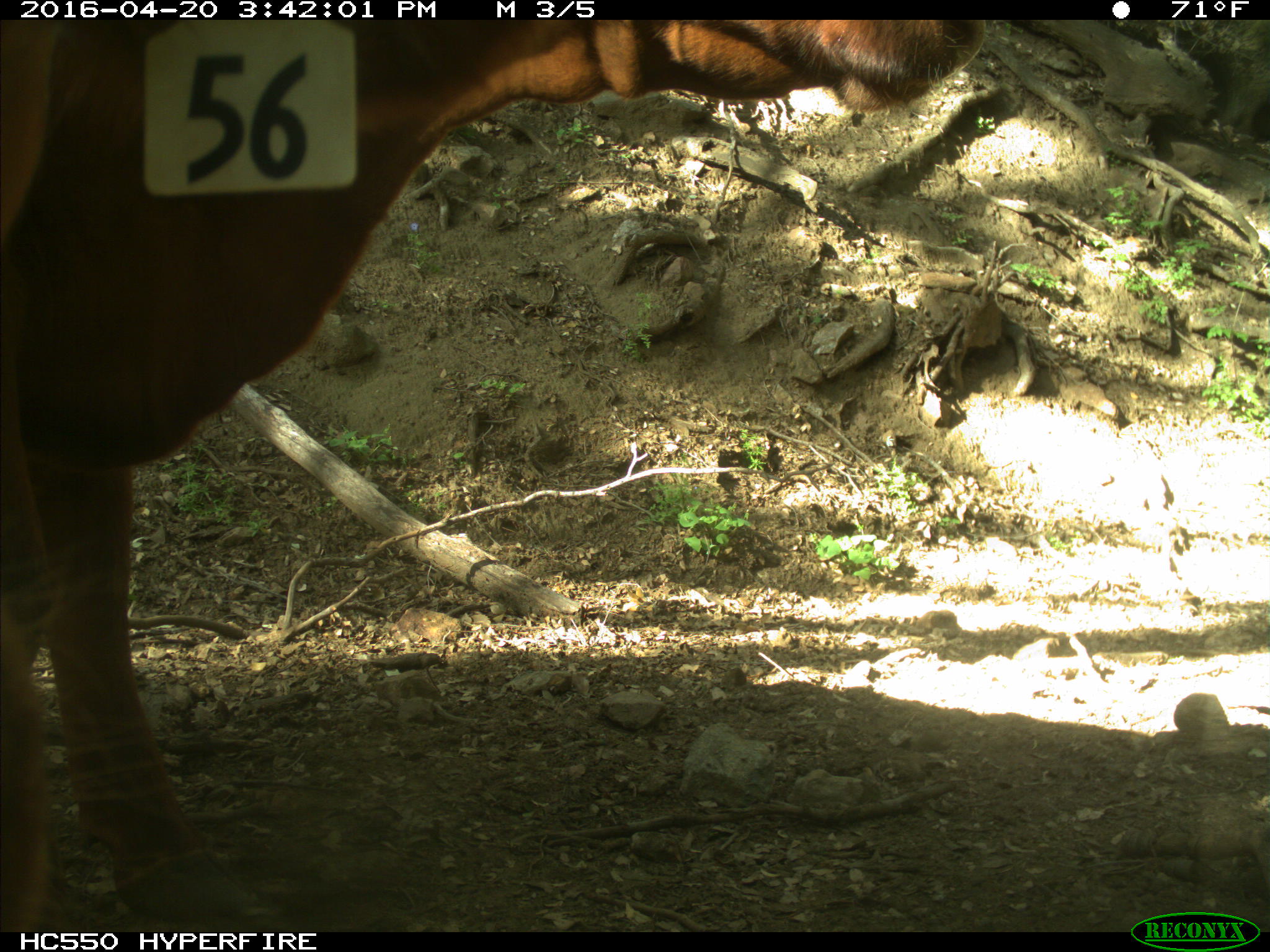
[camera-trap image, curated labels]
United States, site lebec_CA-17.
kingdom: Animalia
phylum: Chordata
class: Mammalia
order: Artiodactyla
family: Bovidae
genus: Bos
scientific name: Bos taurus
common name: domestic cow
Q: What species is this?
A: Bos taurus (domestic cow).